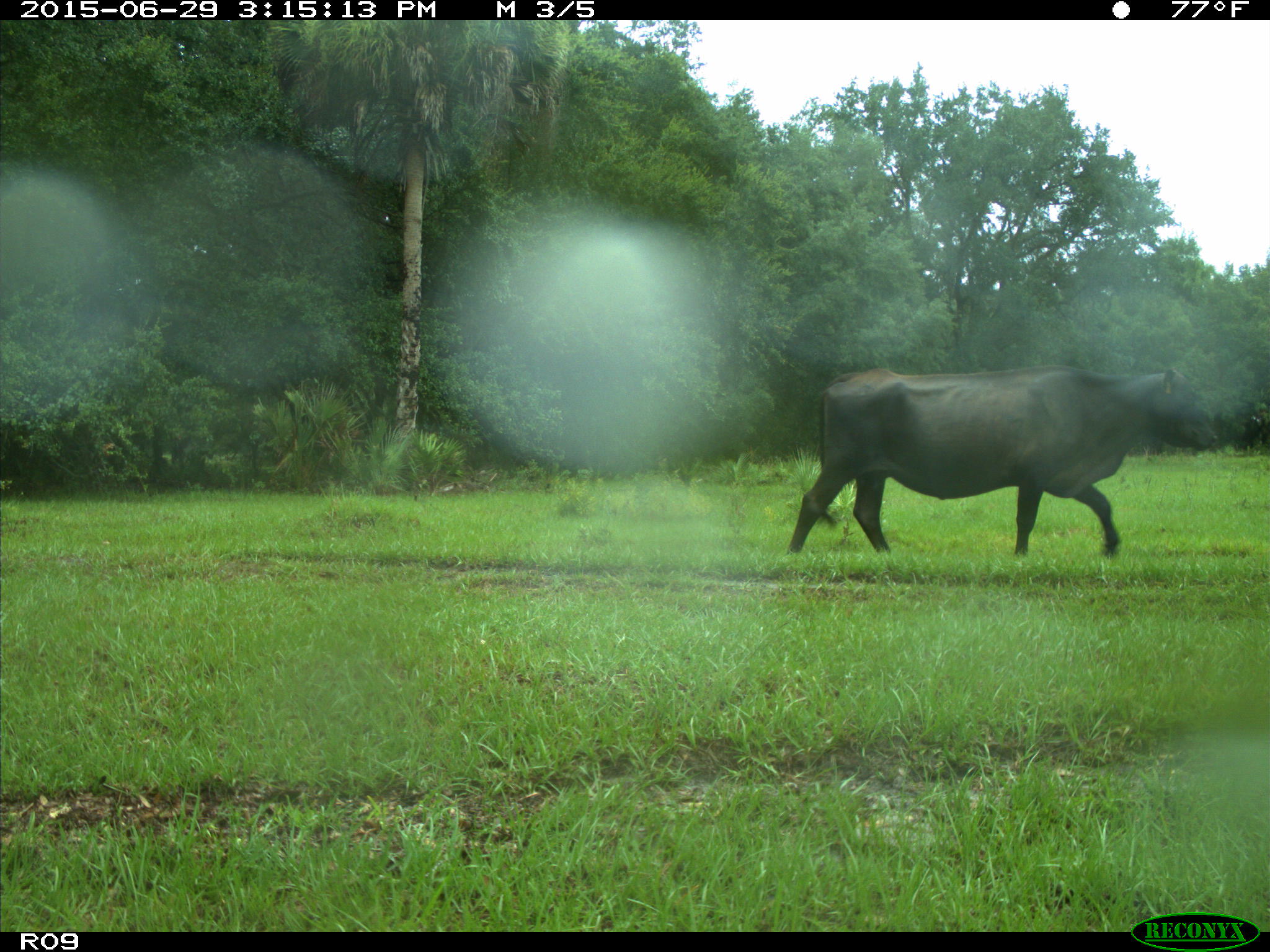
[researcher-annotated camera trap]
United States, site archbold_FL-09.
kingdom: Animalia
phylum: Chordata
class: Mammalia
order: Artiodactyla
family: Bovidae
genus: Bos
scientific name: Bos taurus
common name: domestic cow